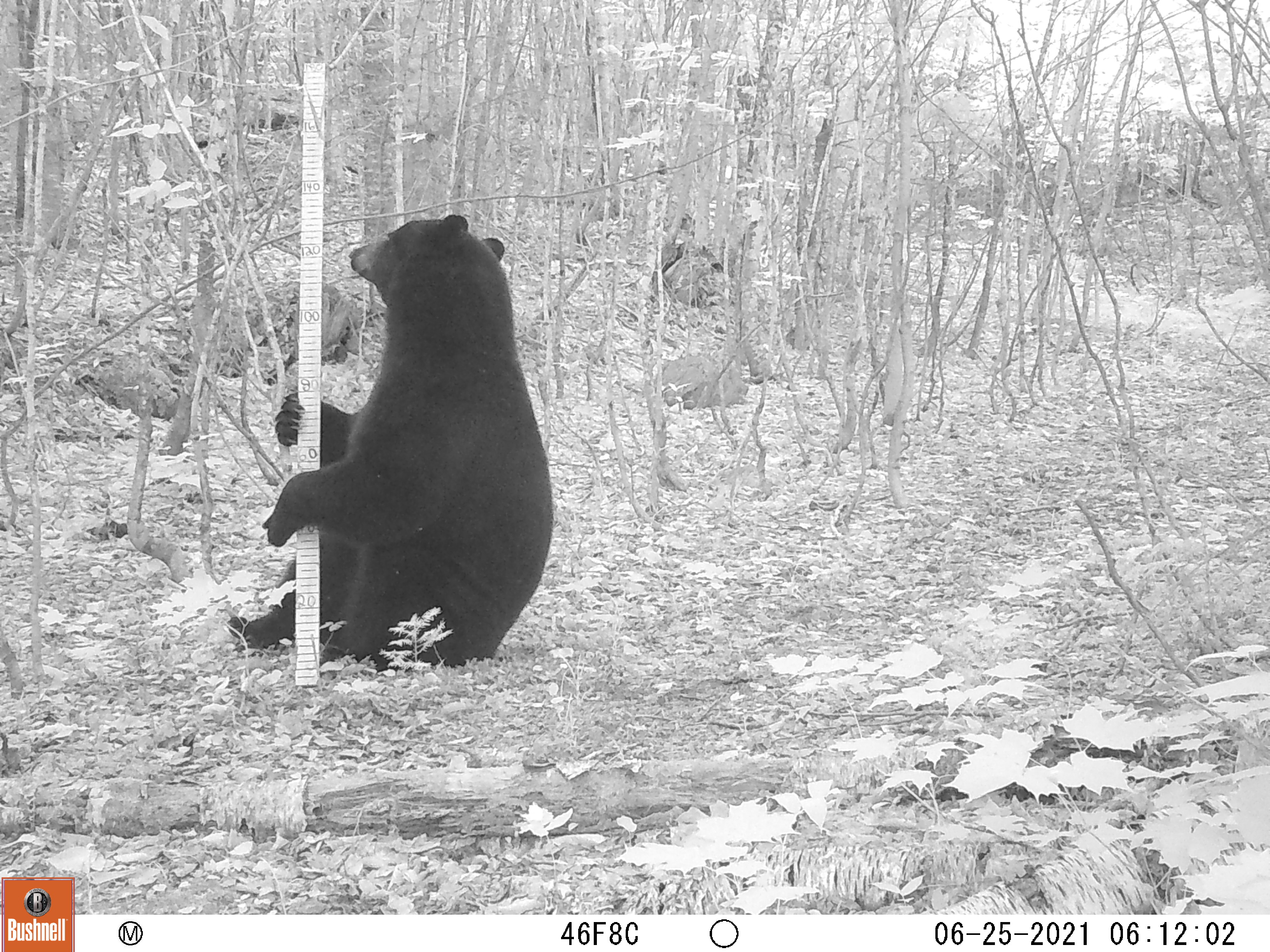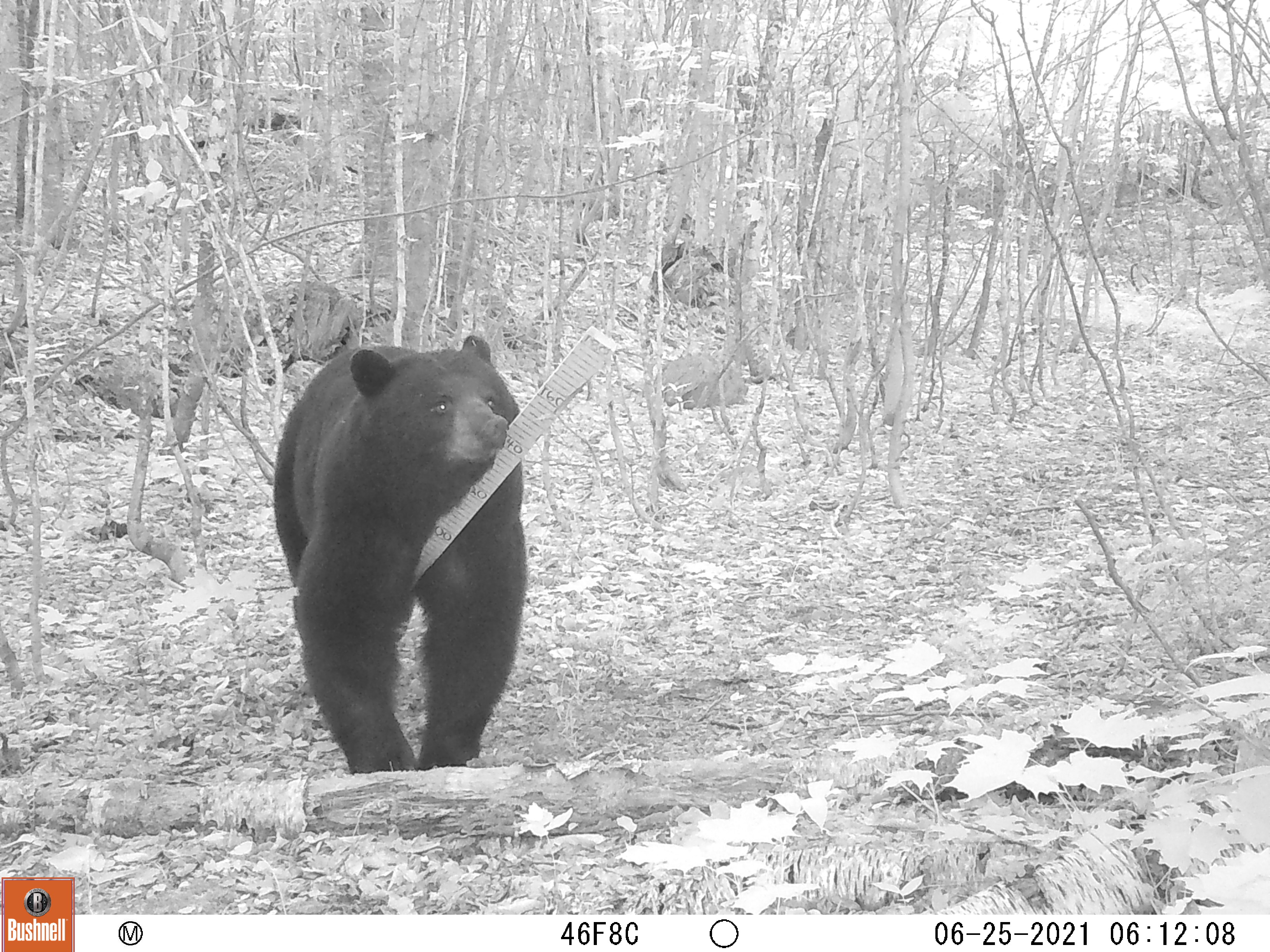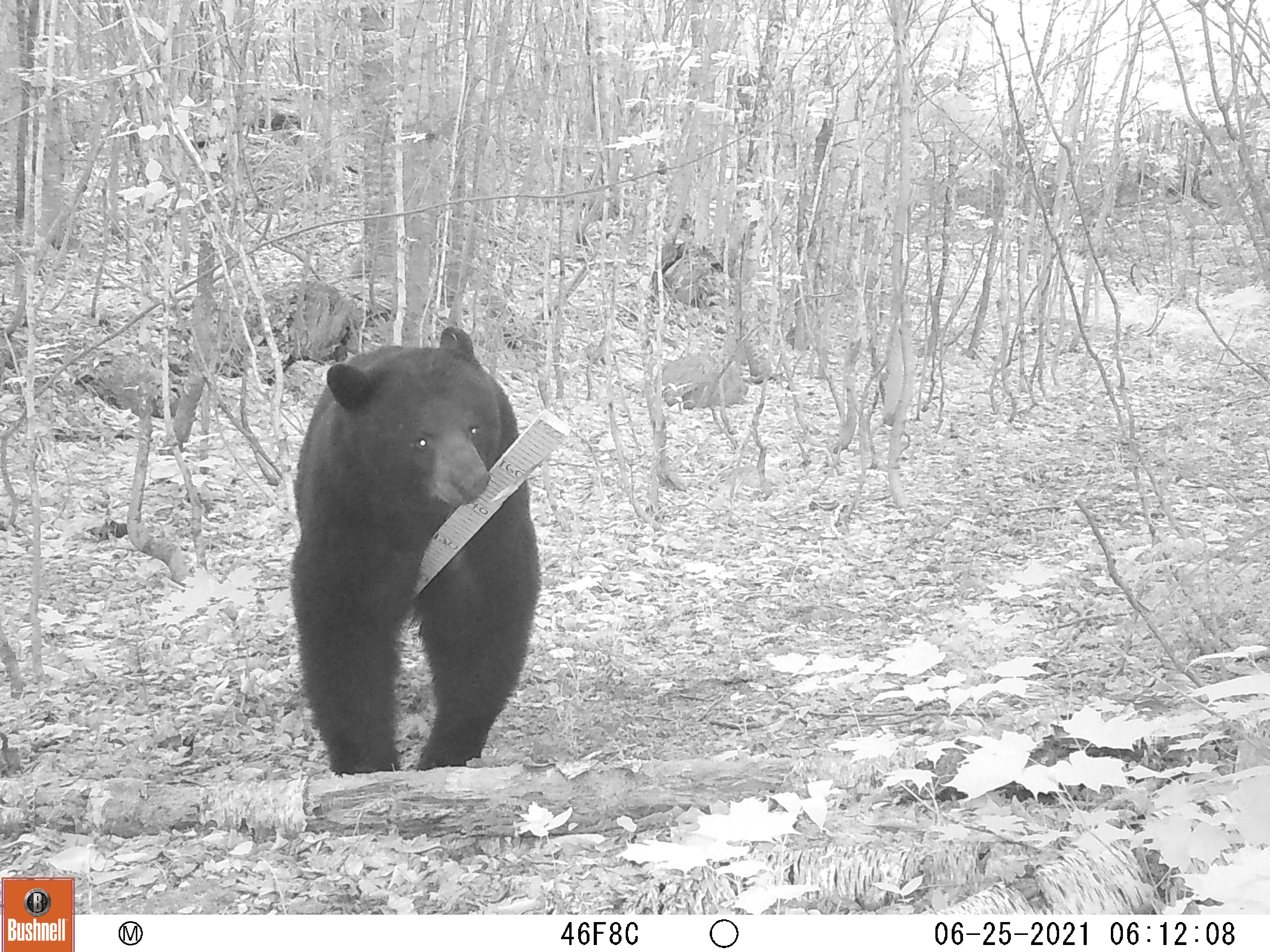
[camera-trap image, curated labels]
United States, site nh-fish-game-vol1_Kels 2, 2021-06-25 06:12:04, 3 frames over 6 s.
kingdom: Animalia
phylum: Chordata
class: Mammalia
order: Carnivora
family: Ursidae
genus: Ursus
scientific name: Ursus americanus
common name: black bear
Black bear (Ursus americanus).